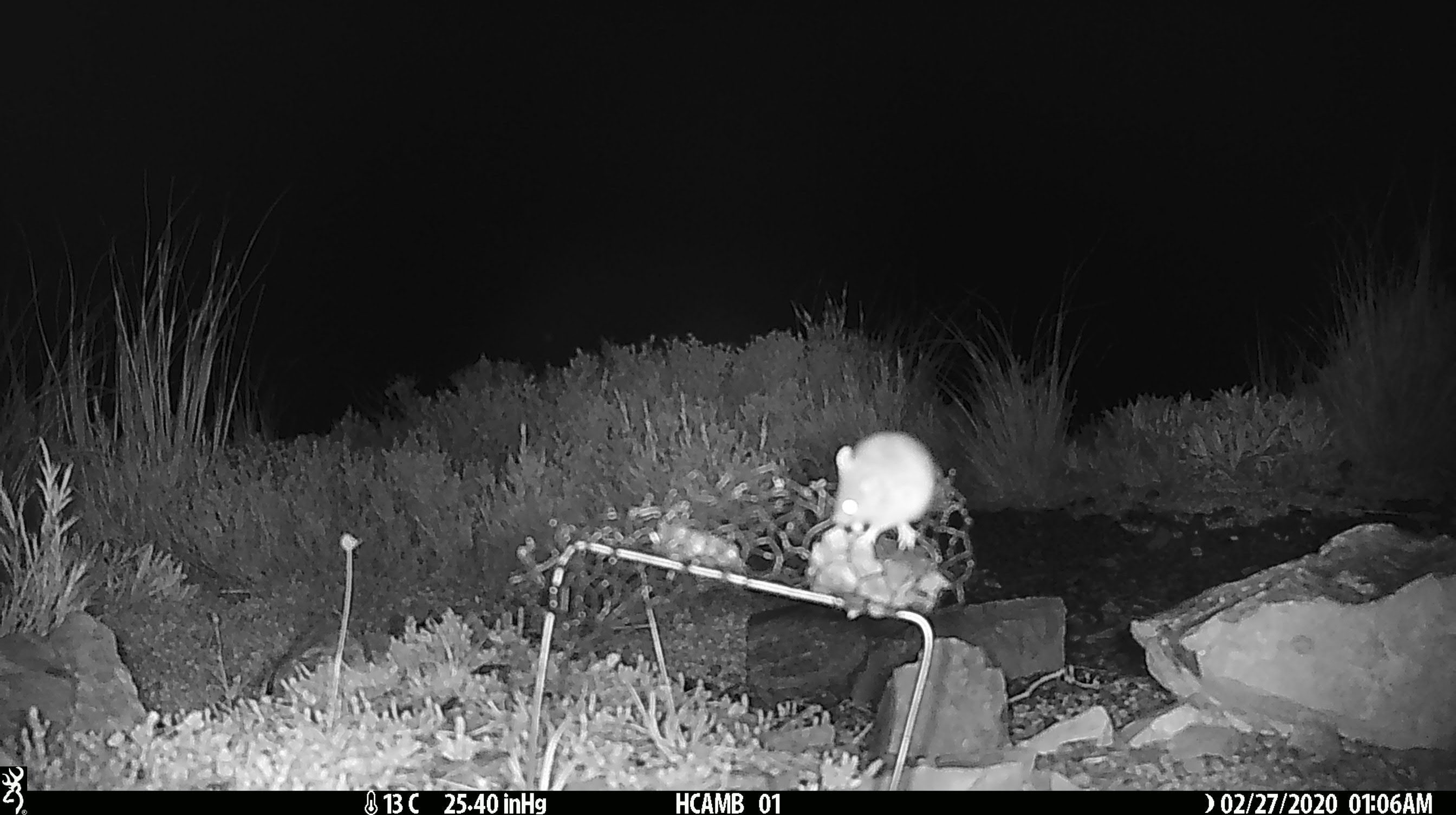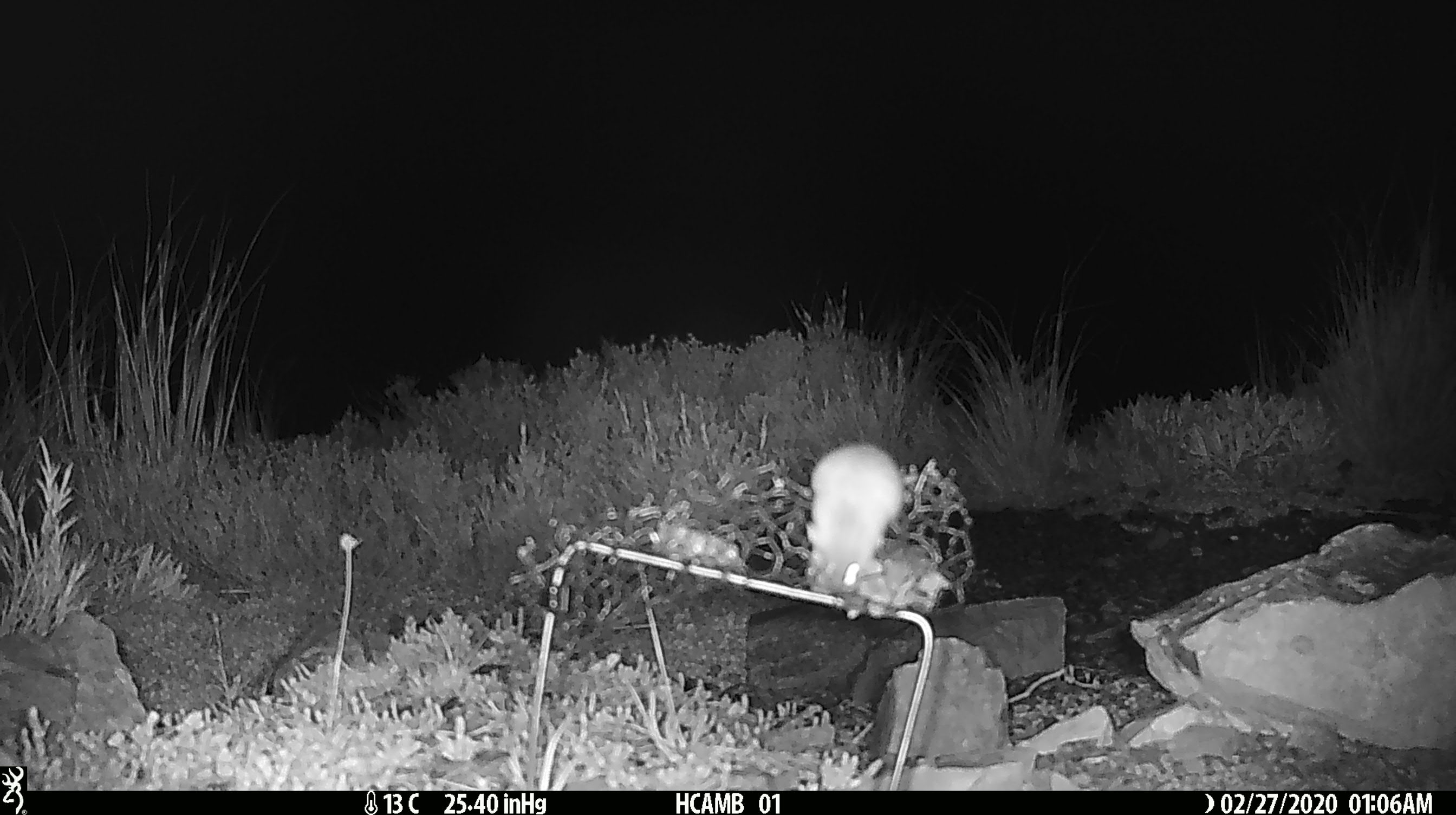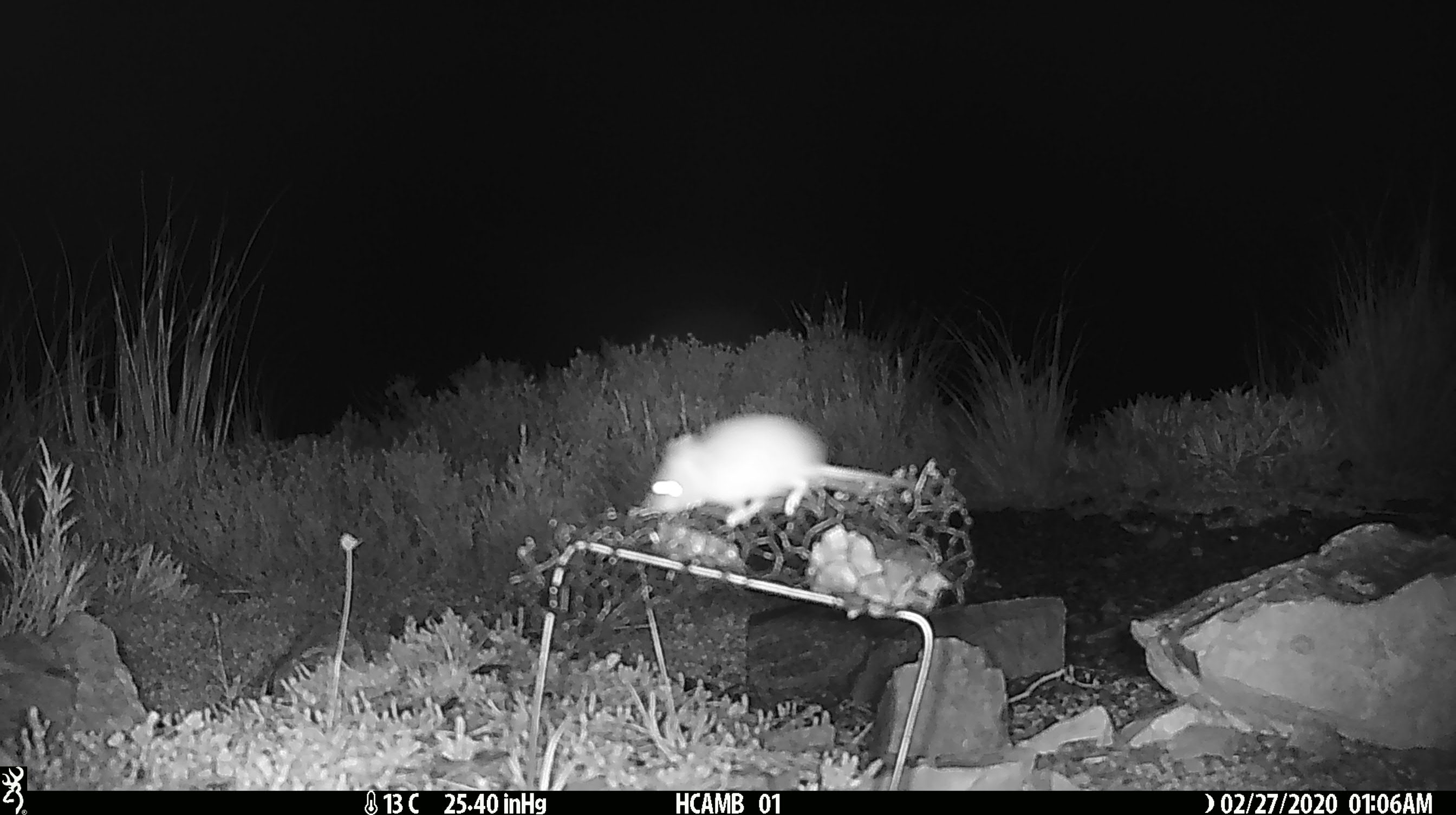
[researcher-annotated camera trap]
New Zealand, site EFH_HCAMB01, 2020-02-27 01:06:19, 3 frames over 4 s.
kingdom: Animalia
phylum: Chordata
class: Mammalia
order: Rodentia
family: Muridae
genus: Mus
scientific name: Mus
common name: mouse